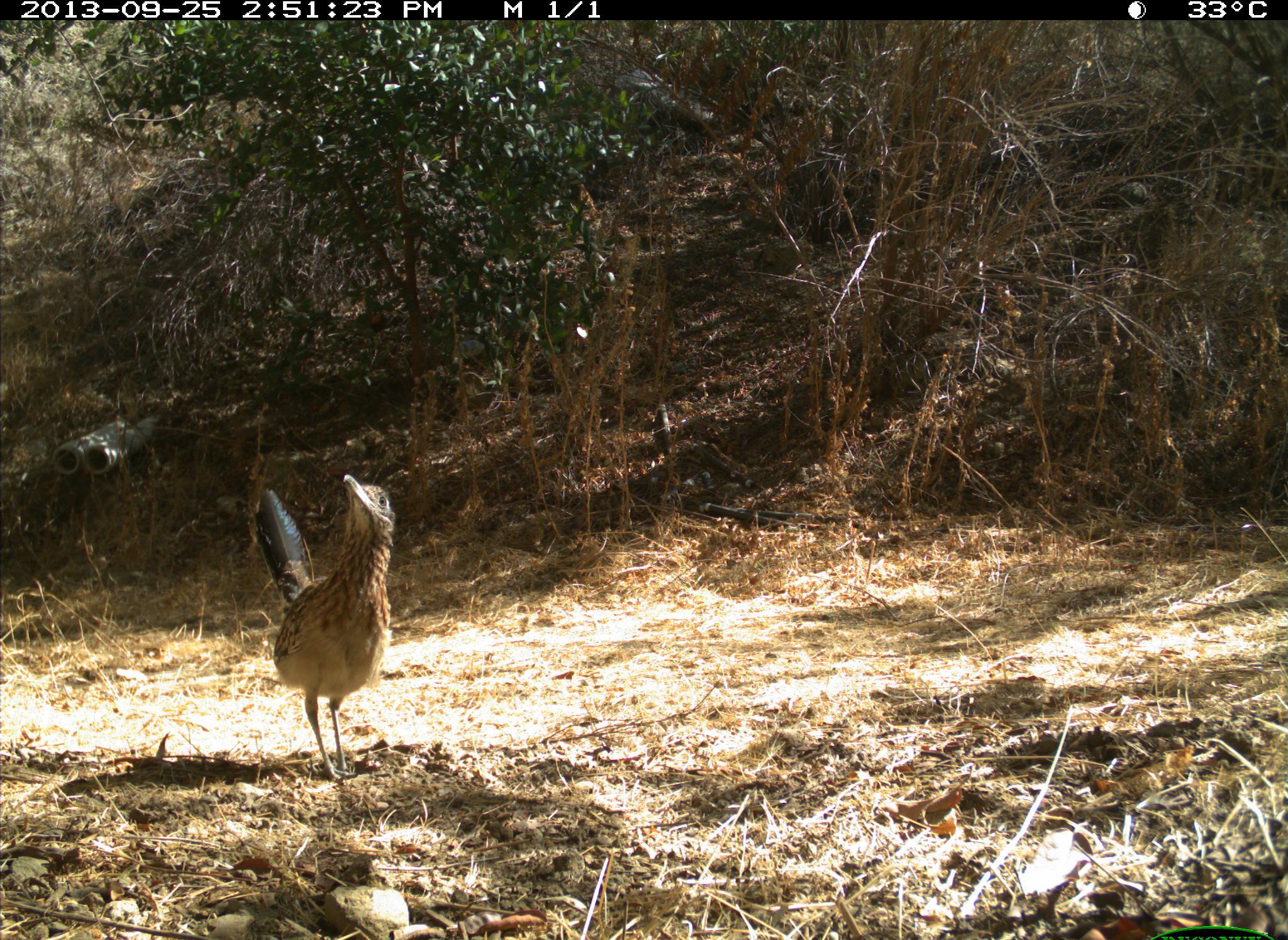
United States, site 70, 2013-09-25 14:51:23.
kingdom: Animalia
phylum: Chordata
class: Aves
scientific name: Aves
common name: bird